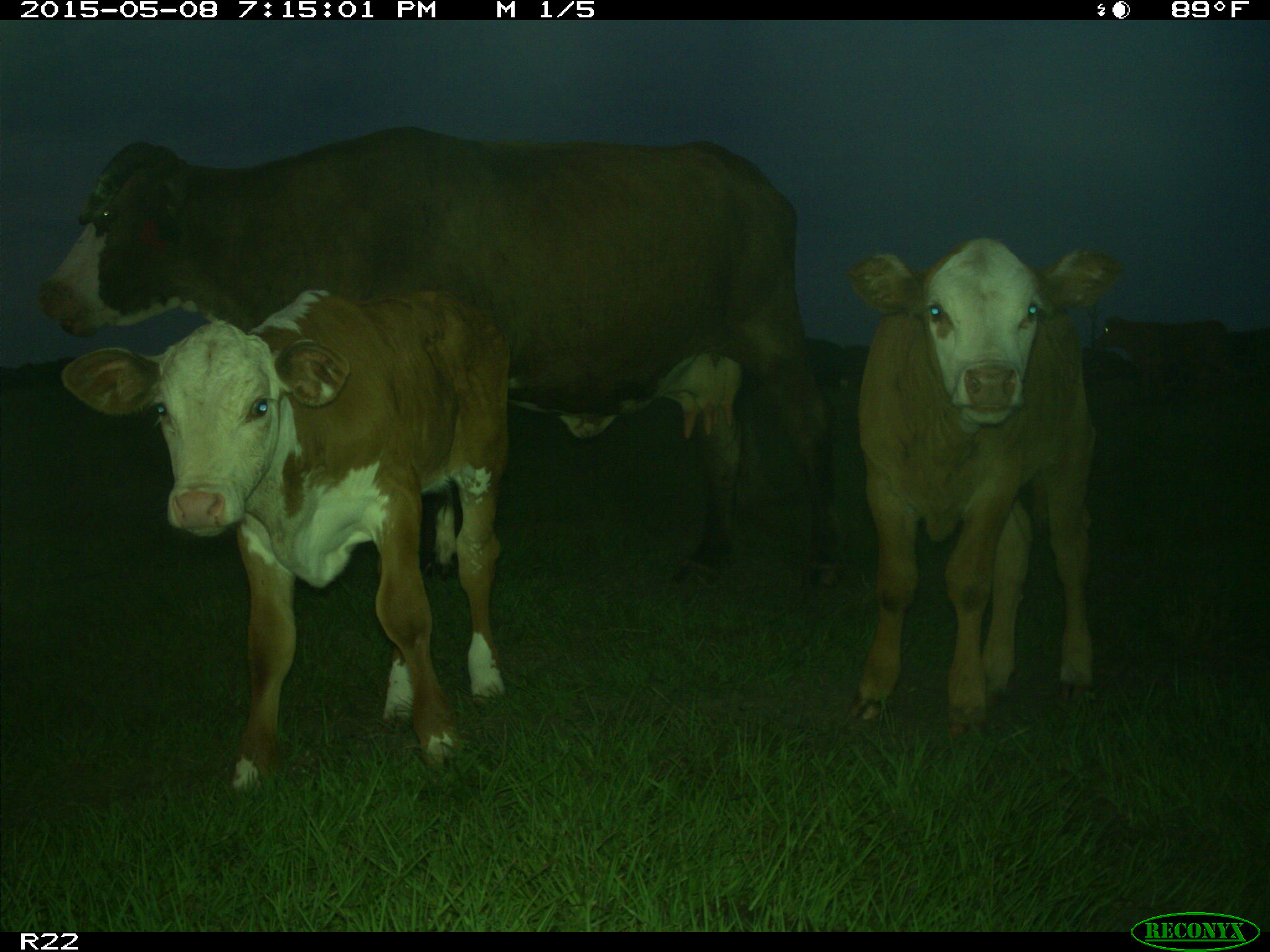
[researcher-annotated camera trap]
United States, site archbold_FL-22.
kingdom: Animalia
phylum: Chordata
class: Mammalia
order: Artiodactyla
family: Bovidae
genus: Bos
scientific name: Bos taurus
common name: domestic cow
Bos taurus (domestic cow).